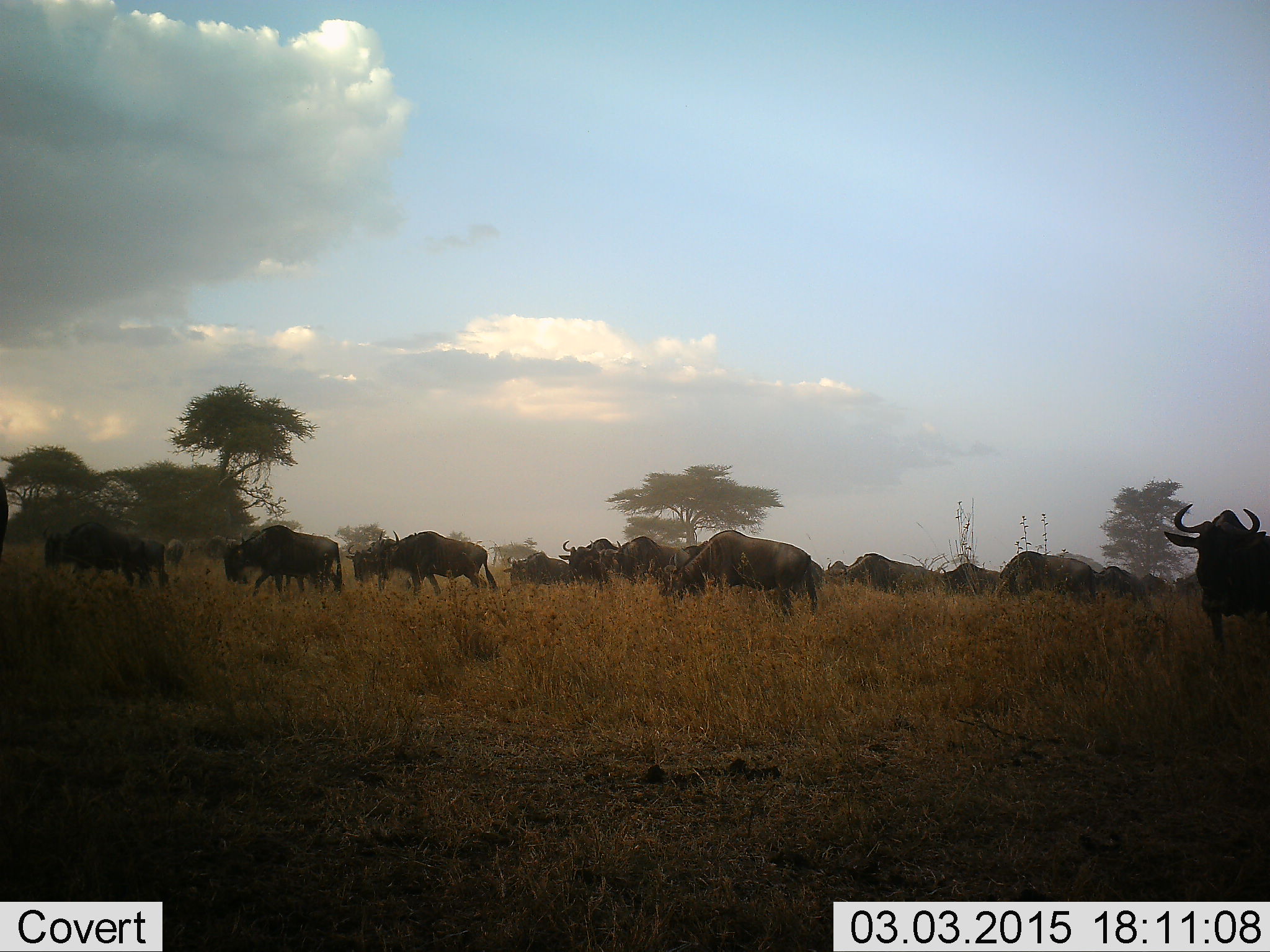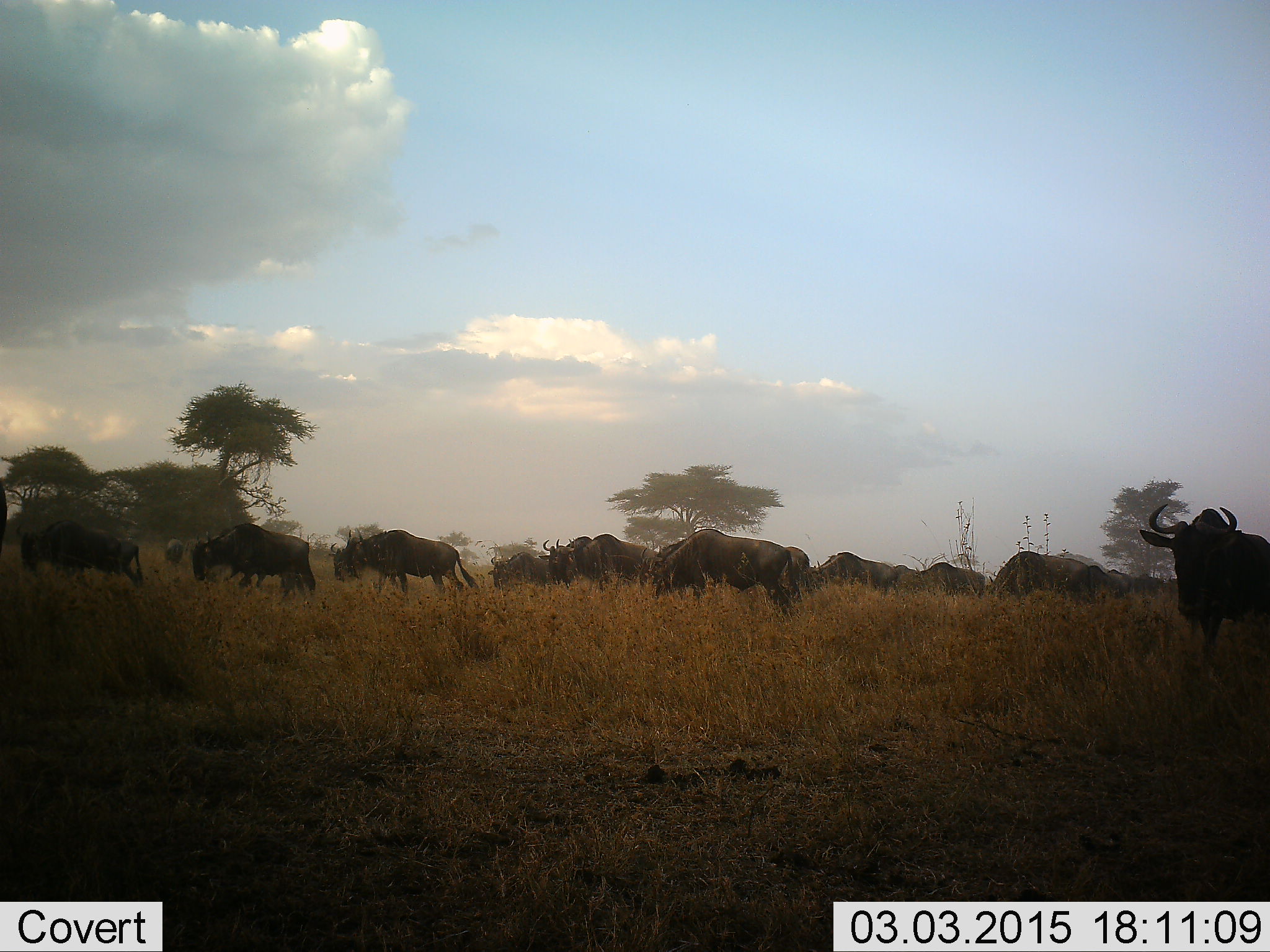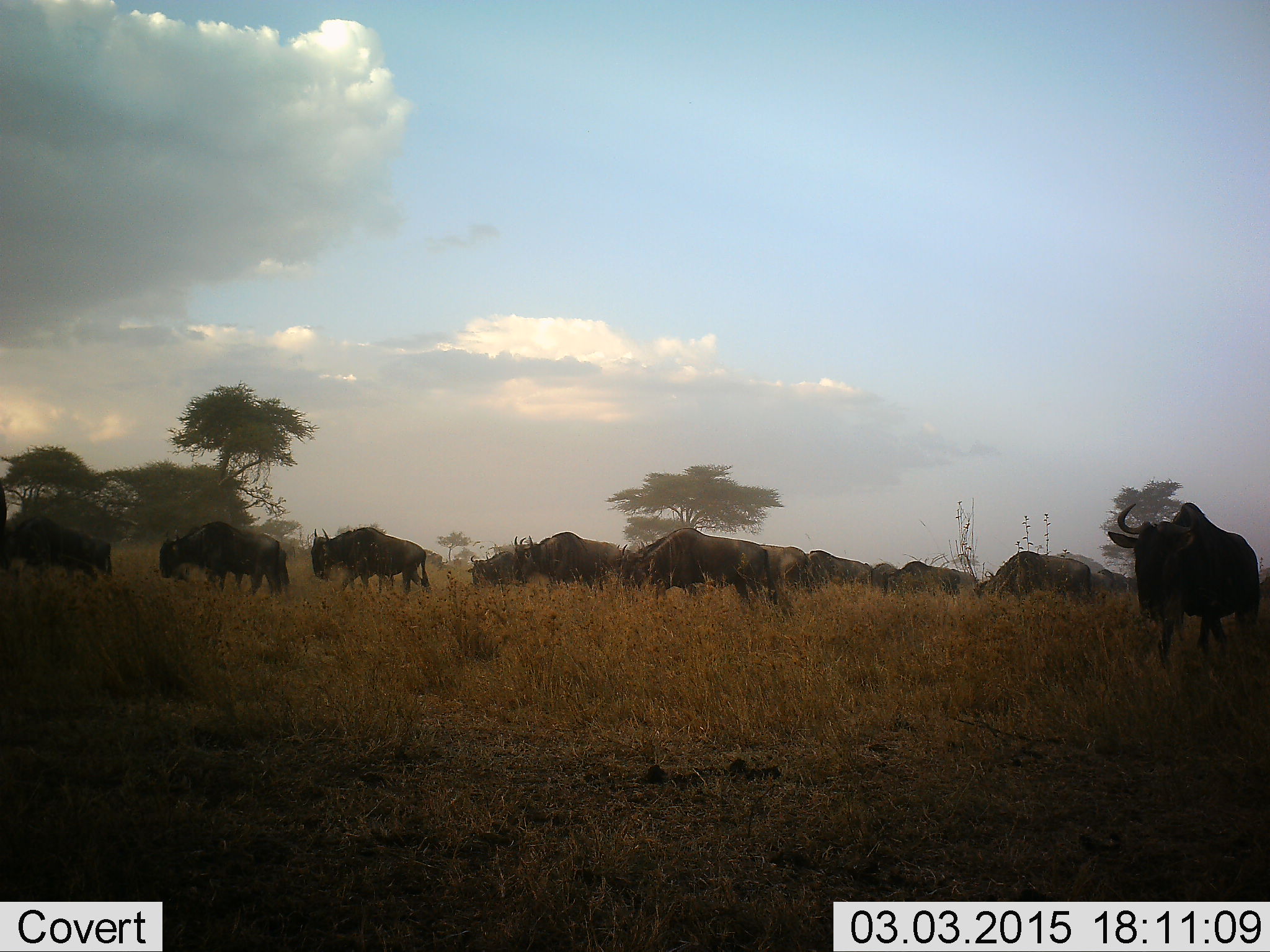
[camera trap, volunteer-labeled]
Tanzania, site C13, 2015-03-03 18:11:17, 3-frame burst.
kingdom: Animalia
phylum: Chordata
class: Mammalia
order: Artiodactyla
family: Bovidae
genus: Connochaetes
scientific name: Connochaetes taurinus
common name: blue wildebeest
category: wildebeest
Wildebeest (blue wildebeest) (Connochaetes taurinus), count 11-50. Behavior (volunteer vote fractions): standing 0%, resting 0%, moving 100%, interacting 0%. Young present (vote fraction): 0%. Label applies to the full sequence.